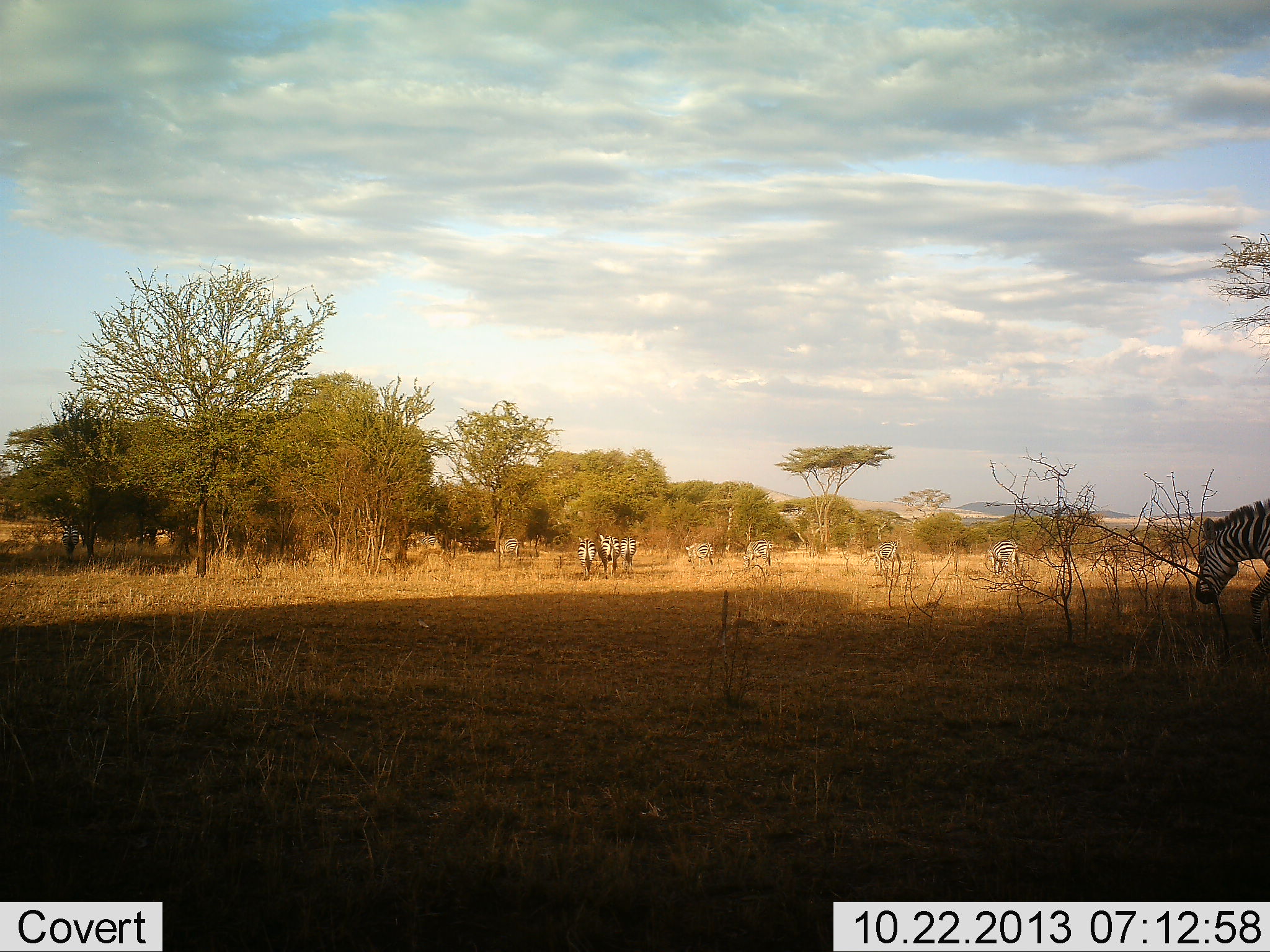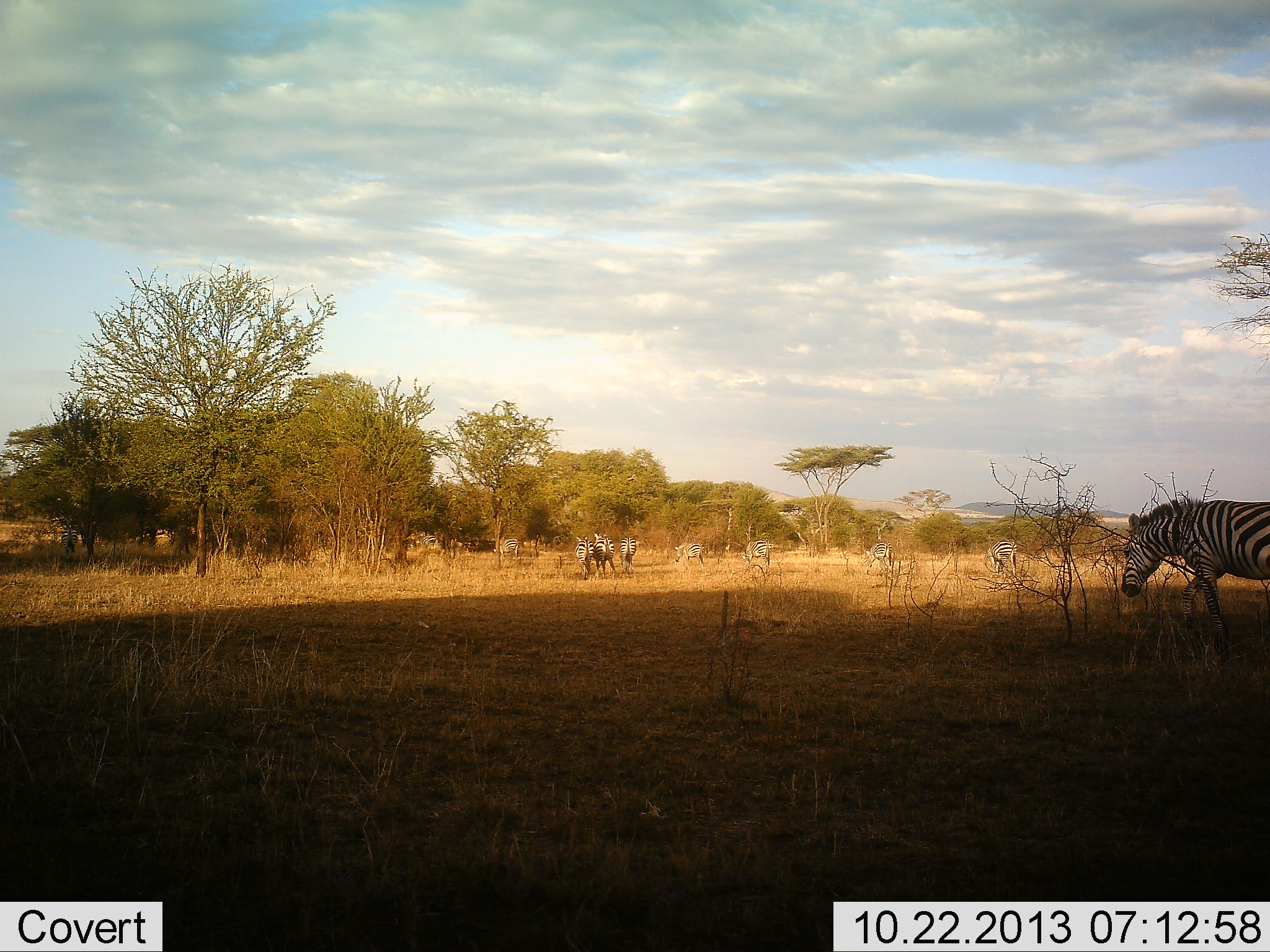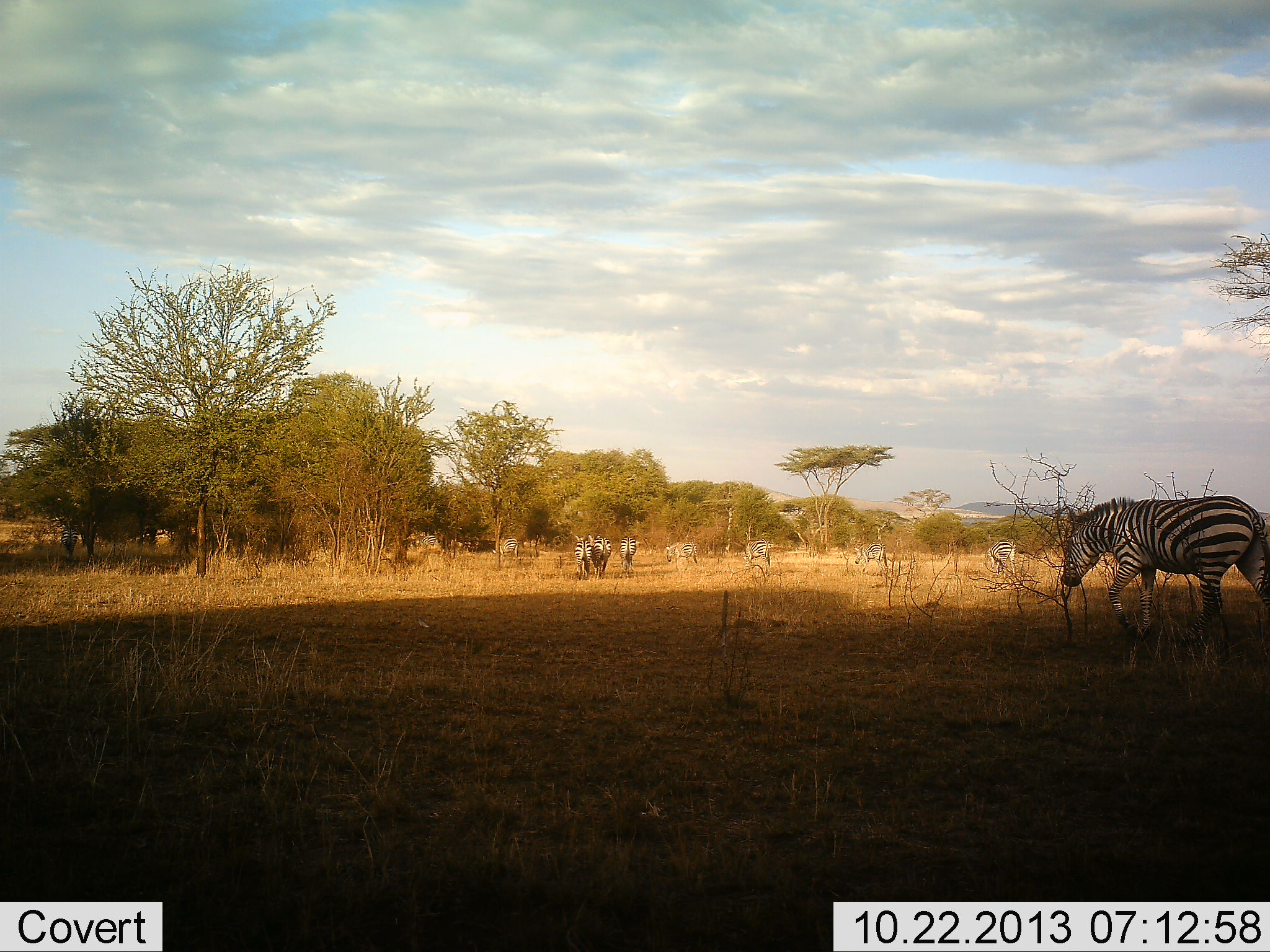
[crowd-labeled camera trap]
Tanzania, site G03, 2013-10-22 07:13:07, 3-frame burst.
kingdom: Animalia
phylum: Chordata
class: Mammalia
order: Perissodactyla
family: Equidae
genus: Equus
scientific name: Equus quagga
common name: plains zebra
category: zebra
Zebra (plains zebra) (Equus quagga), count 11-50. Behavior (volunteer vote fractions): standing 60%, resting 10%, moving 80%, interacting 30%. Young present (vote fraction): 10%. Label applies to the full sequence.